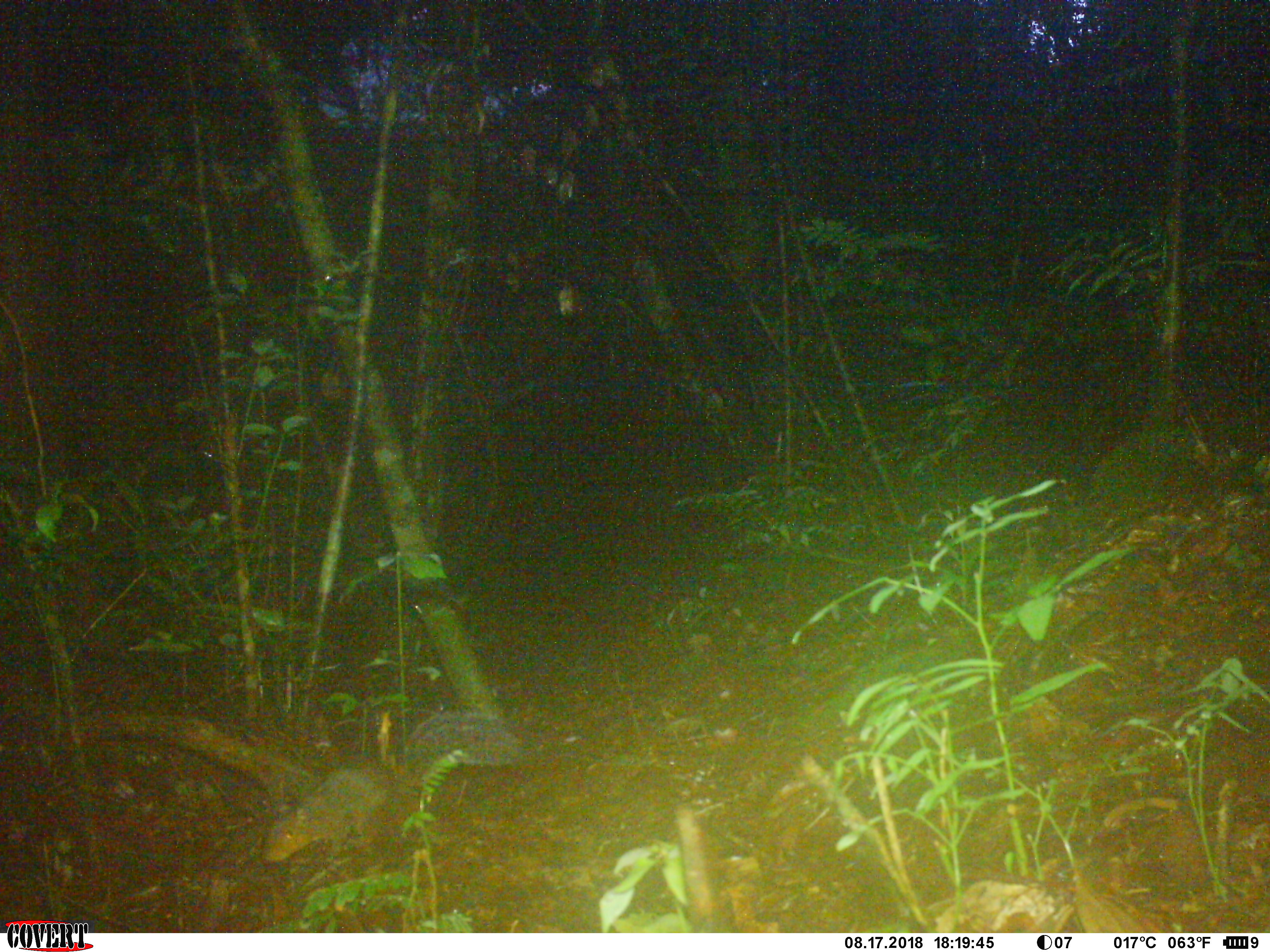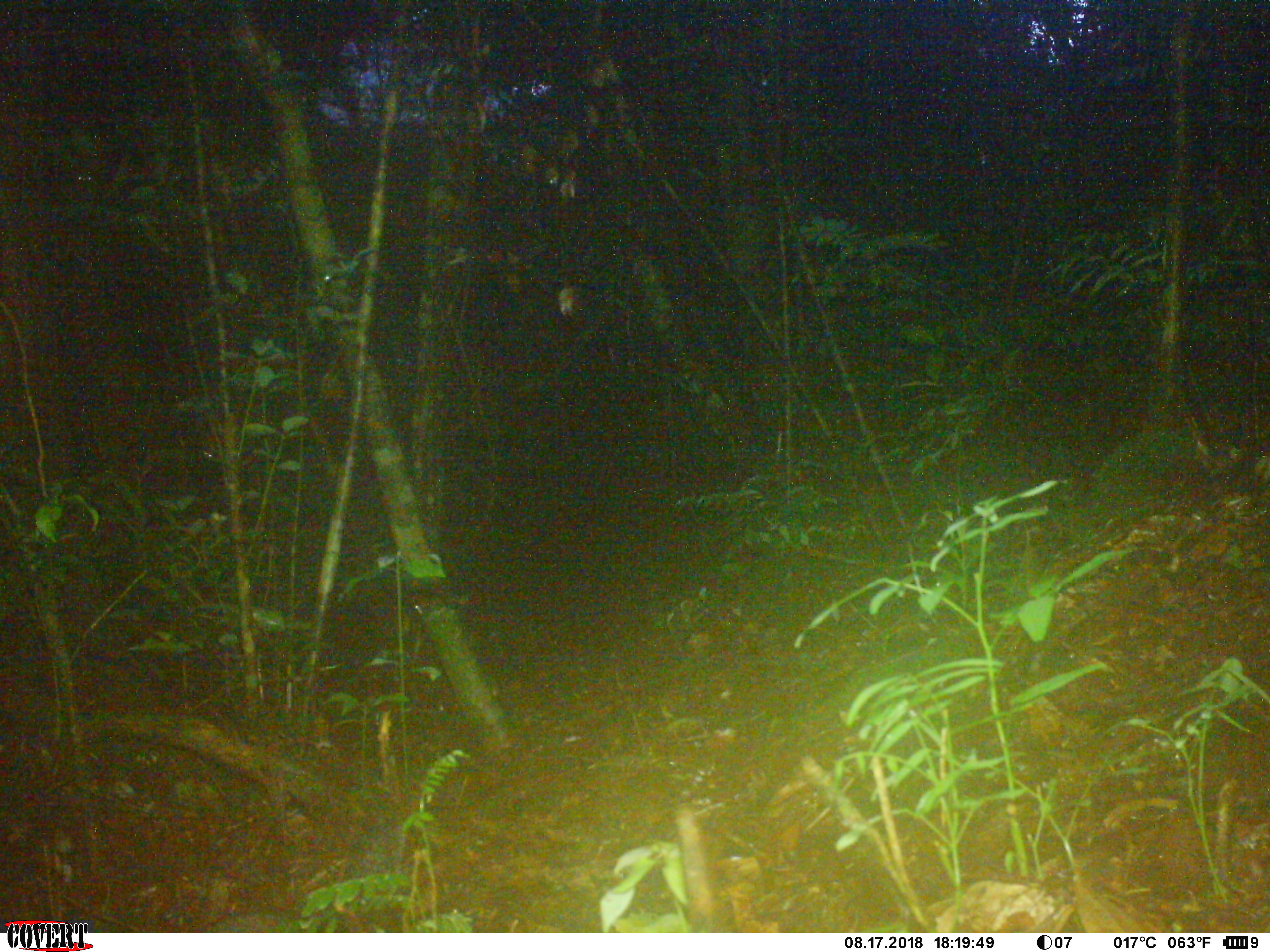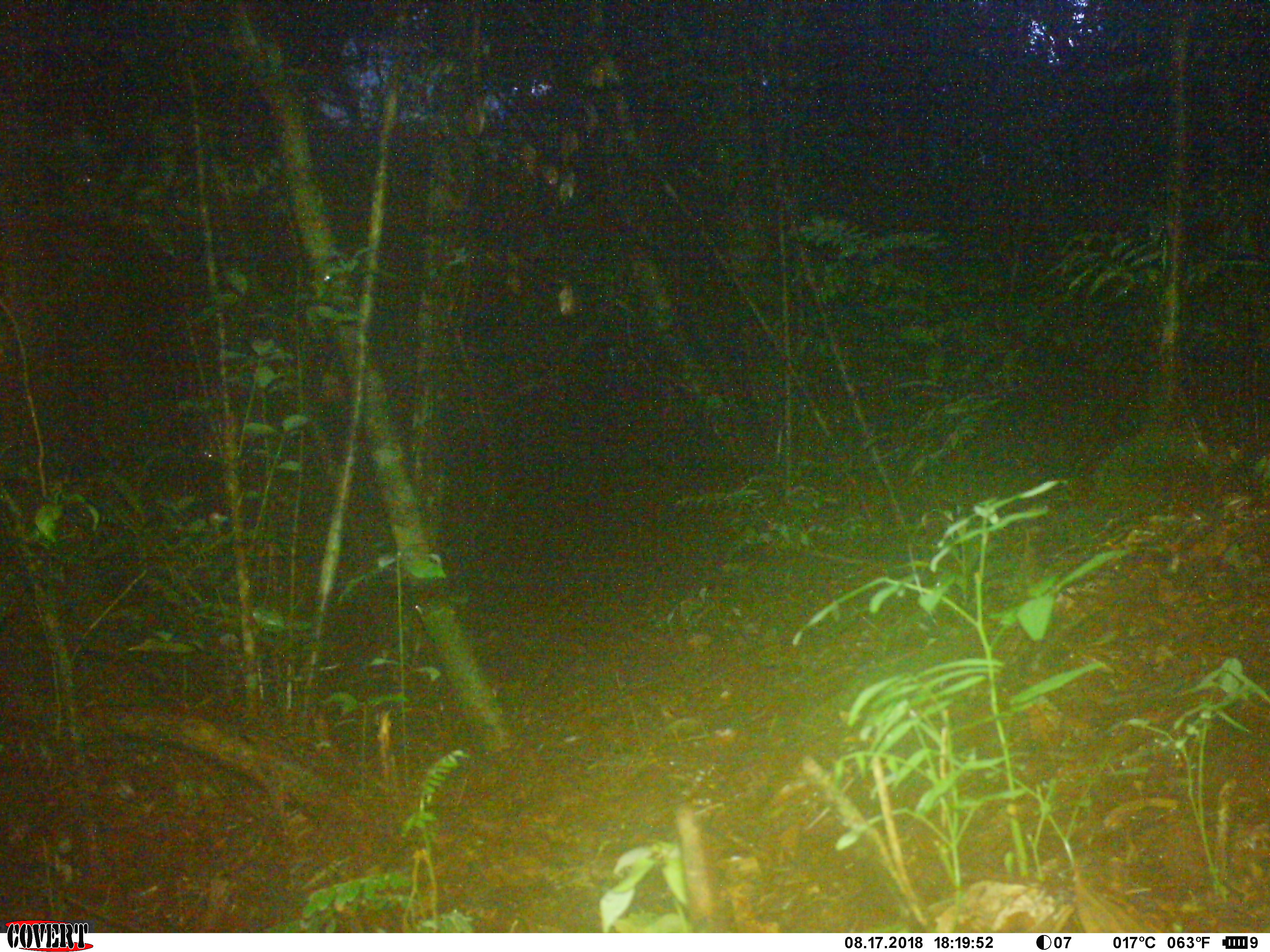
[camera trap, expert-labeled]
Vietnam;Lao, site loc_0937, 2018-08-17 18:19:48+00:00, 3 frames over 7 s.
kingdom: Animalia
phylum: Chordata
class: Mammalia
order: Rodentia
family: Sciuridae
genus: Dremomys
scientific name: Dremomys rufigenis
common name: red-cheeked squirrel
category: red cheeked squirrel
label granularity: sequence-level